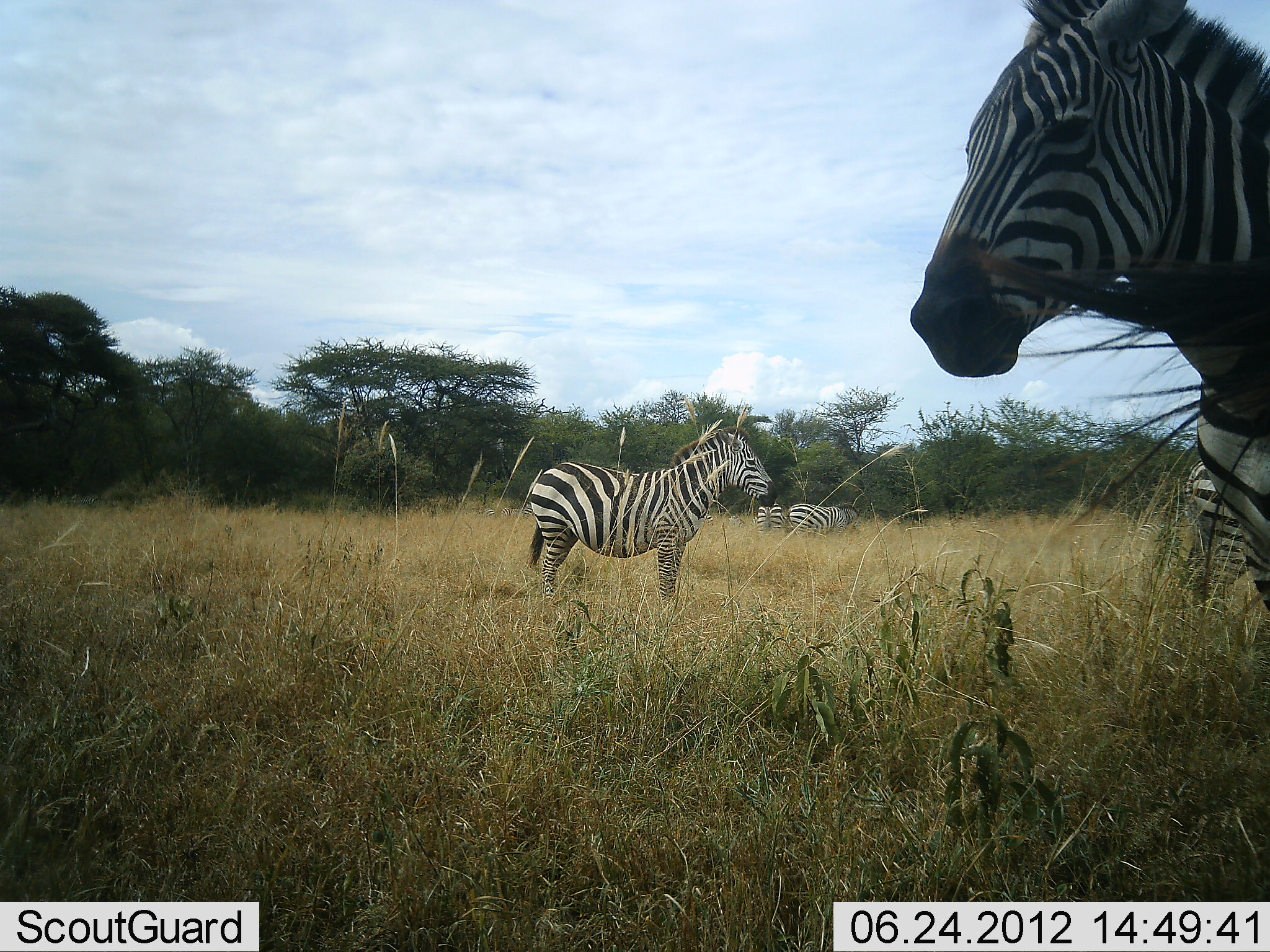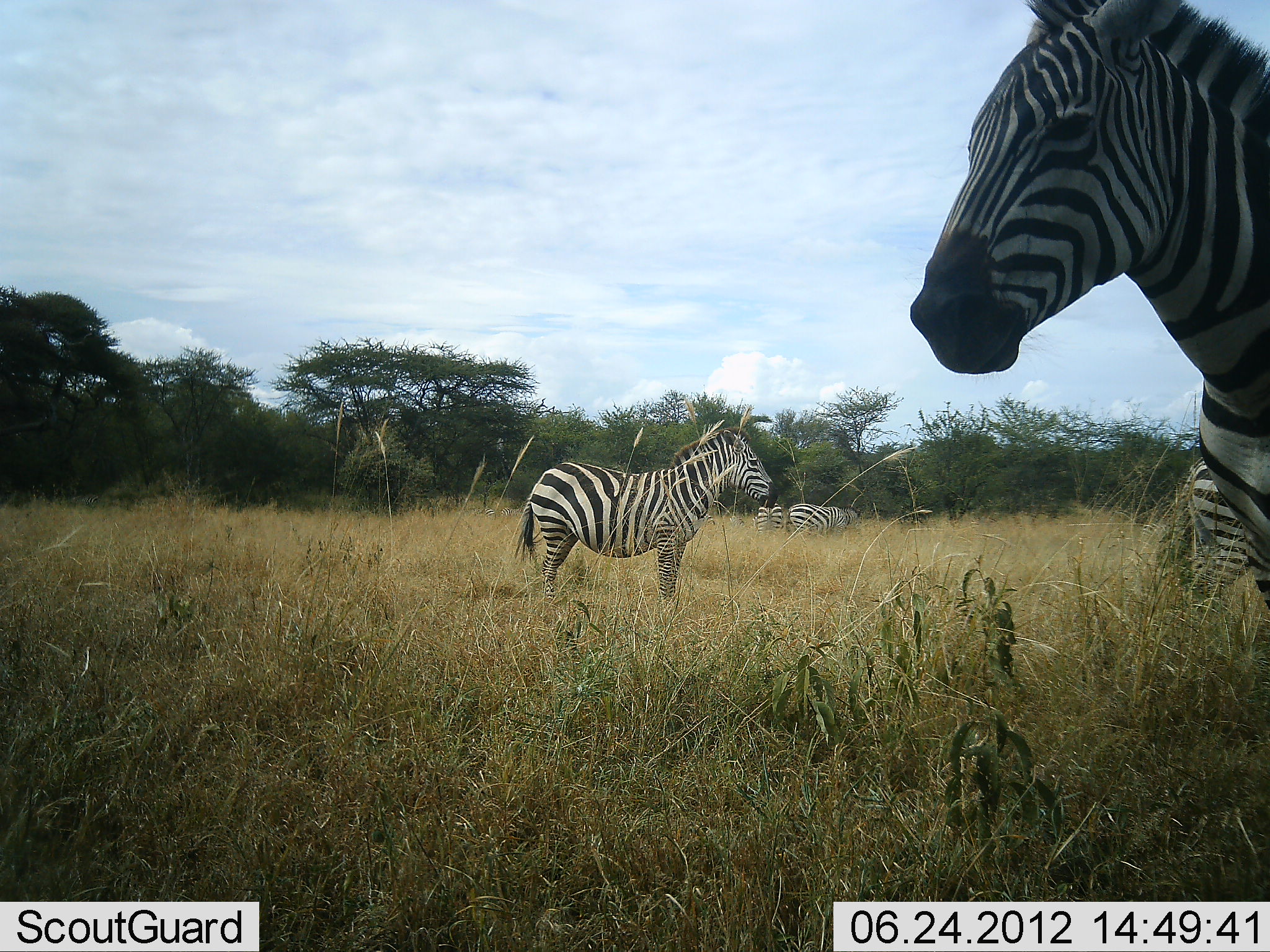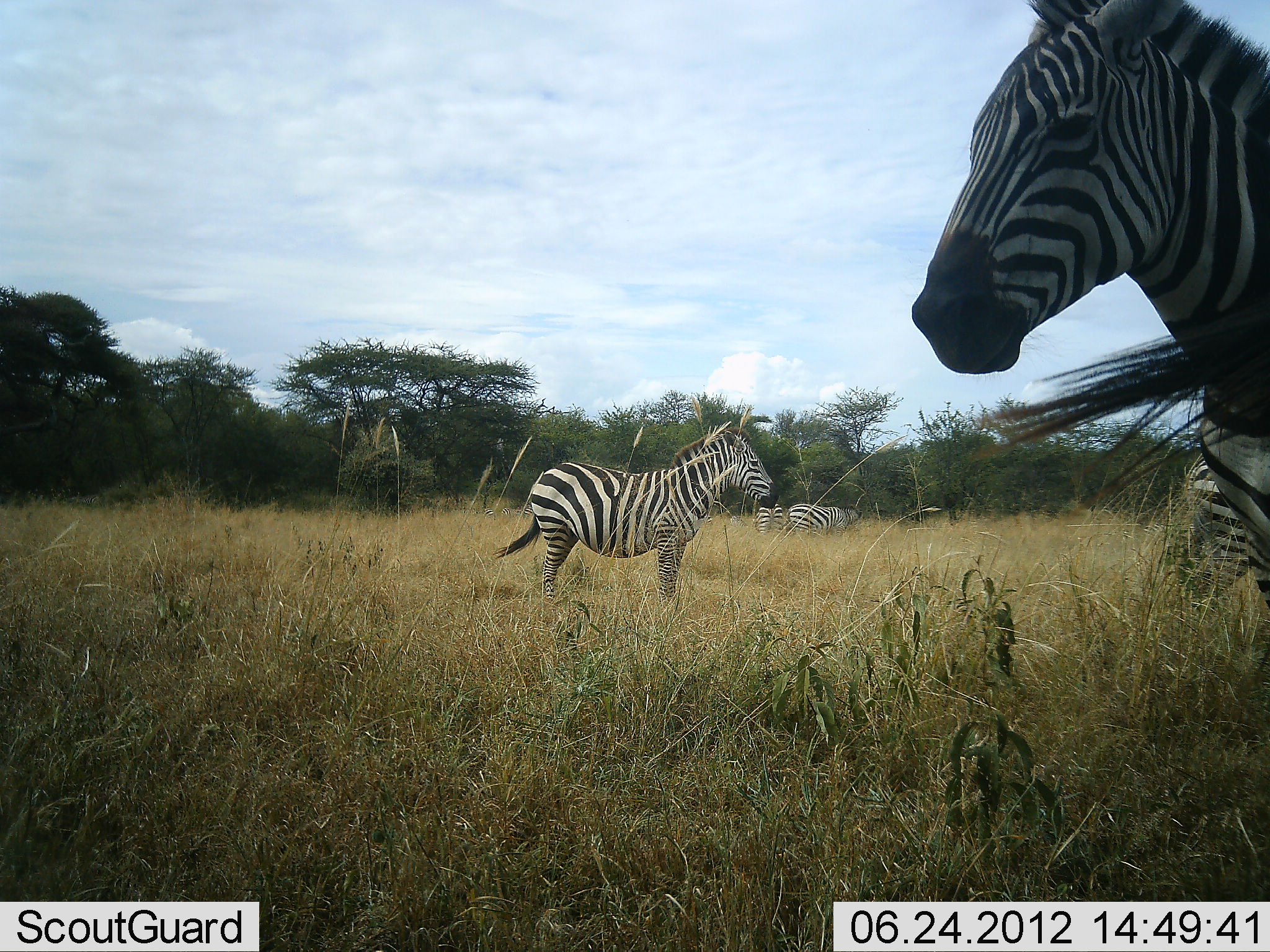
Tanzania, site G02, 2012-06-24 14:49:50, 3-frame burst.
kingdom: Animalia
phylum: Chordata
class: Mammalia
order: Perissodactyla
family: Equidae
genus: Equus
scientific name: Equus quagga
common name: plains zebra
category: zebra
Zebra (plains zebra) (Equus quagga), count 5. Behavior (volunteer vote fractions): standing 100%, resting 0%, moving 0%, interacting 0%. Young present (vote fraction): 0%. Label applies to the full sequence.